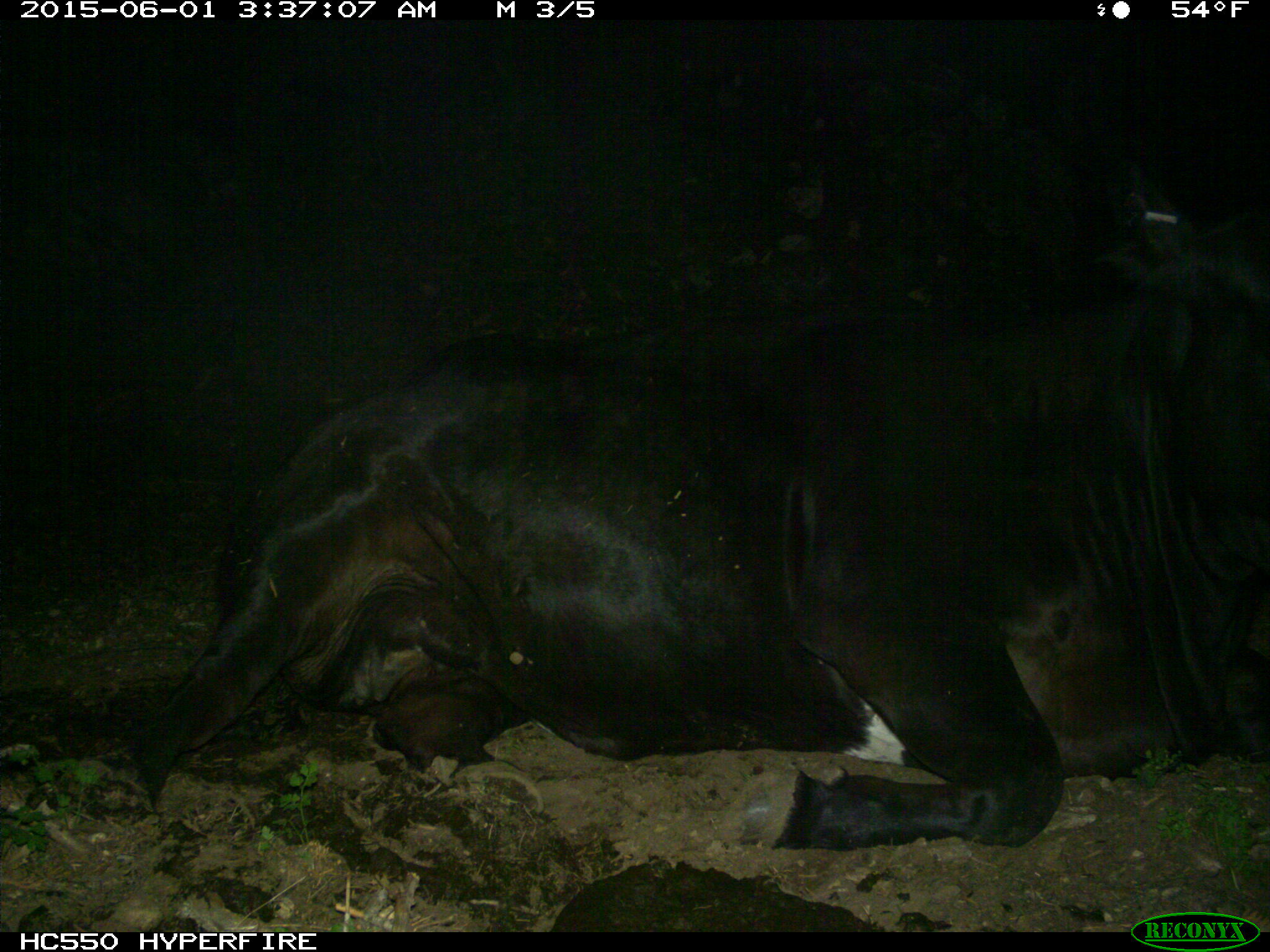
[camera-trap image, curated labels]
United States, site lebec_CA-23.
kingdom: Animalia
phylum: Chordata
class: Mammalia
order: Artiodactyla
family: Bovidae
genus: Bos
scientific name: Bos taurus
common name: domestic cow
Bos taurus (domestic cow).